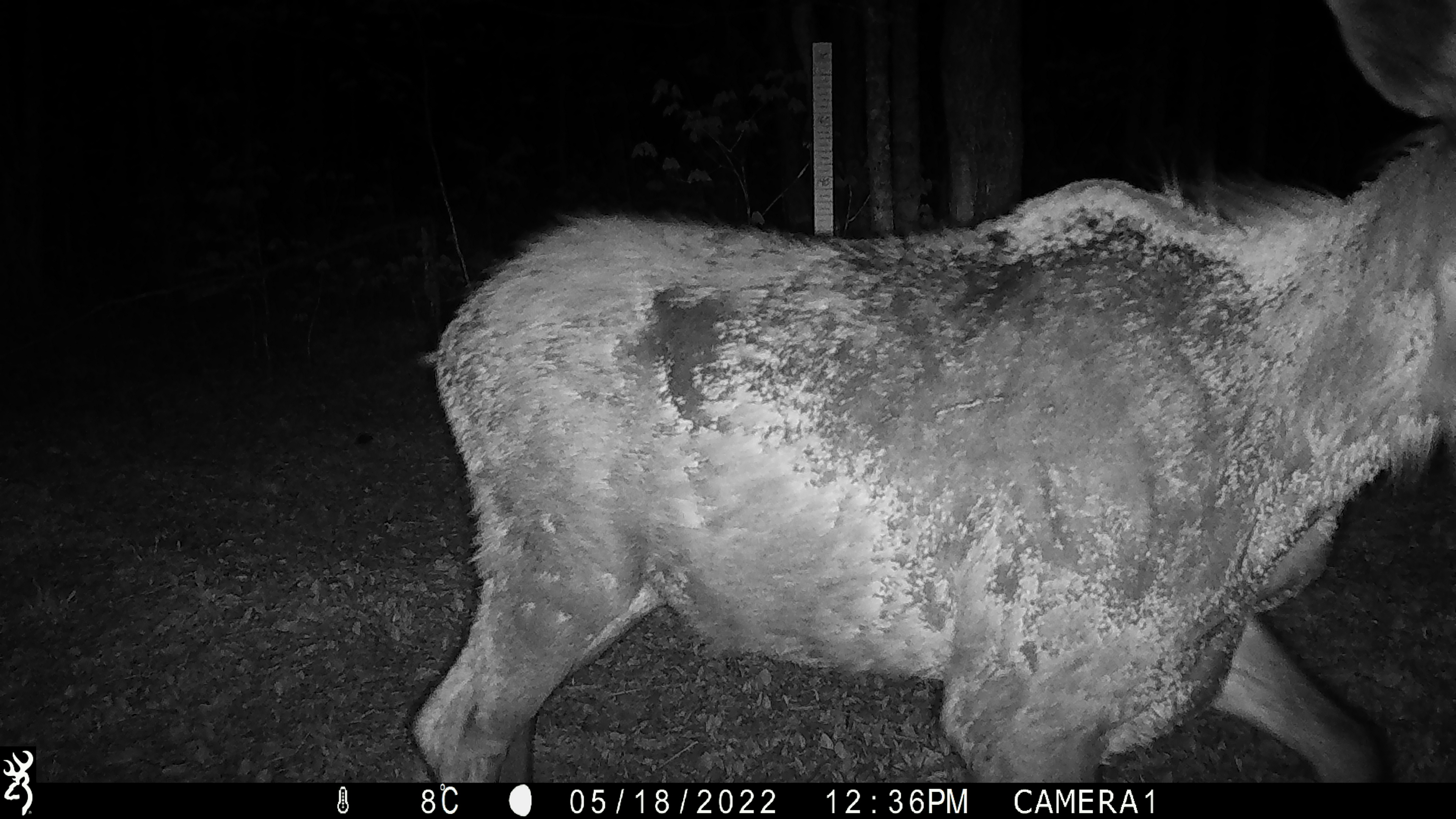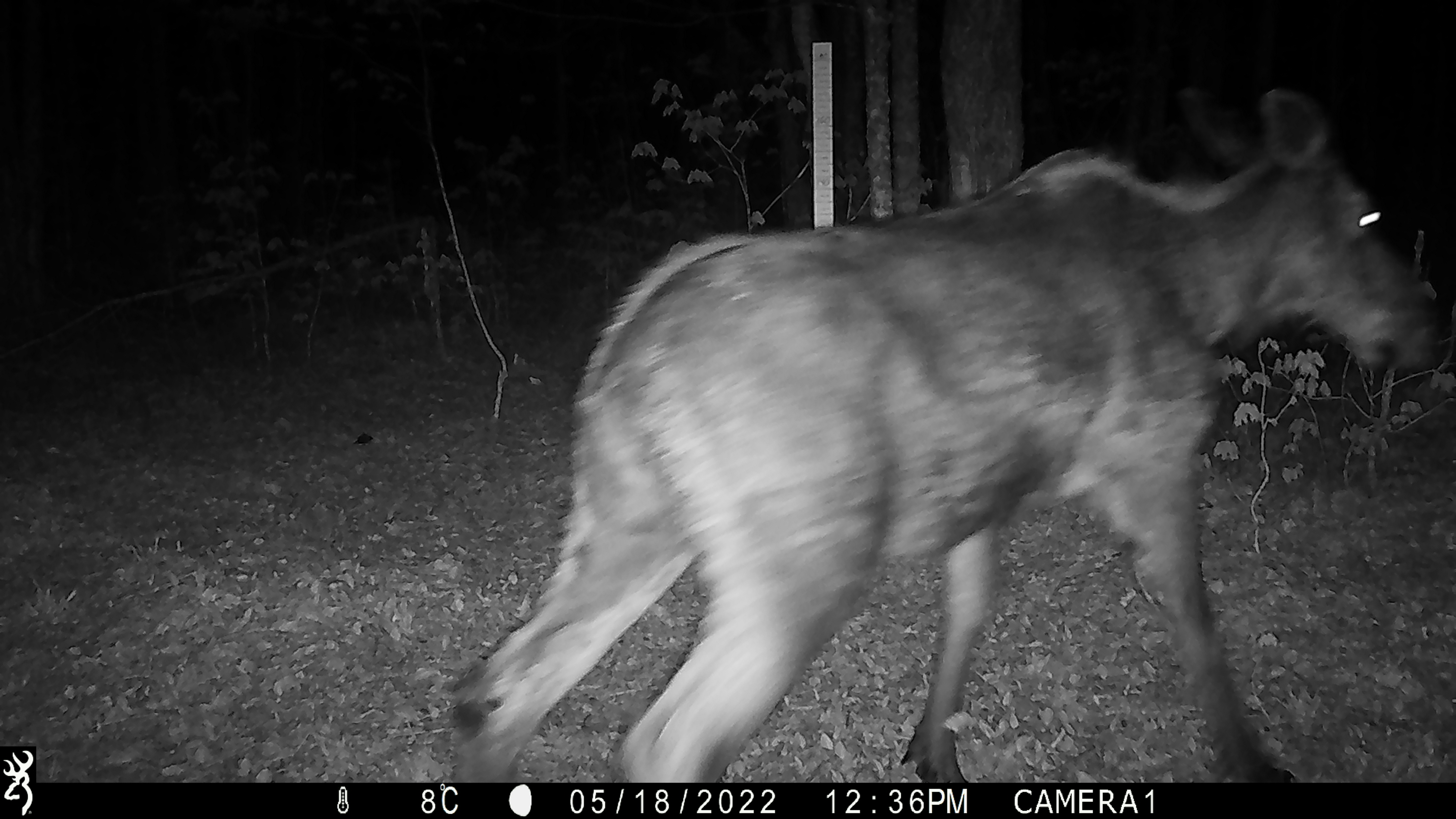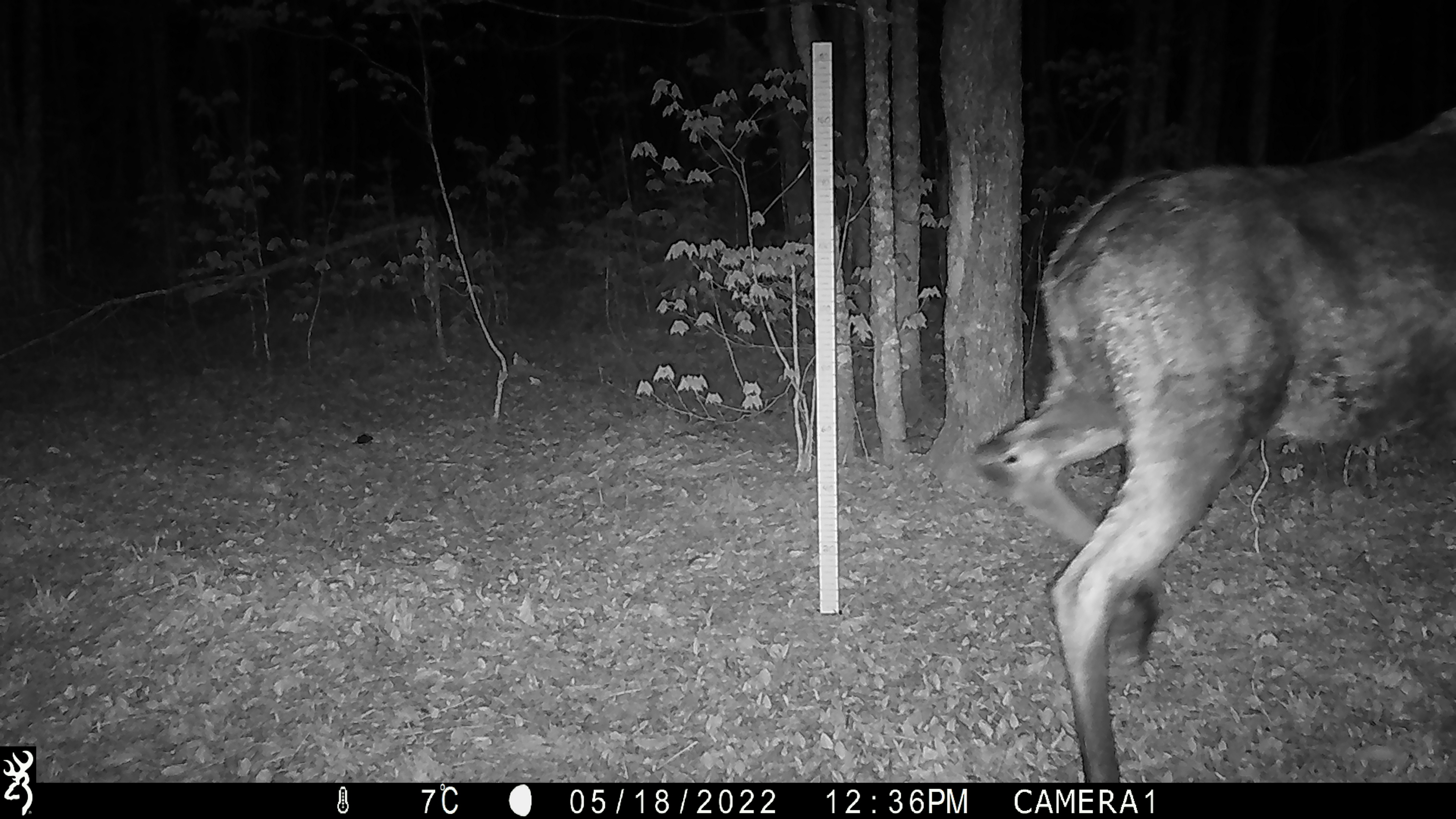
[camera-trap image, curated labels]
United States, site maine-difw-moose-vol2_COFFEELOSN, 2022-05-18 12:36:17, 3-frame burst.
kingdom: Animalia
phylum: Chordata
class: Mammalia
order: Artiodactyla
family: Cervidae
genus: Alces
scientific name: Alces alces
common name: moose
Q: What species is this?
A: Moose (Alces alces).